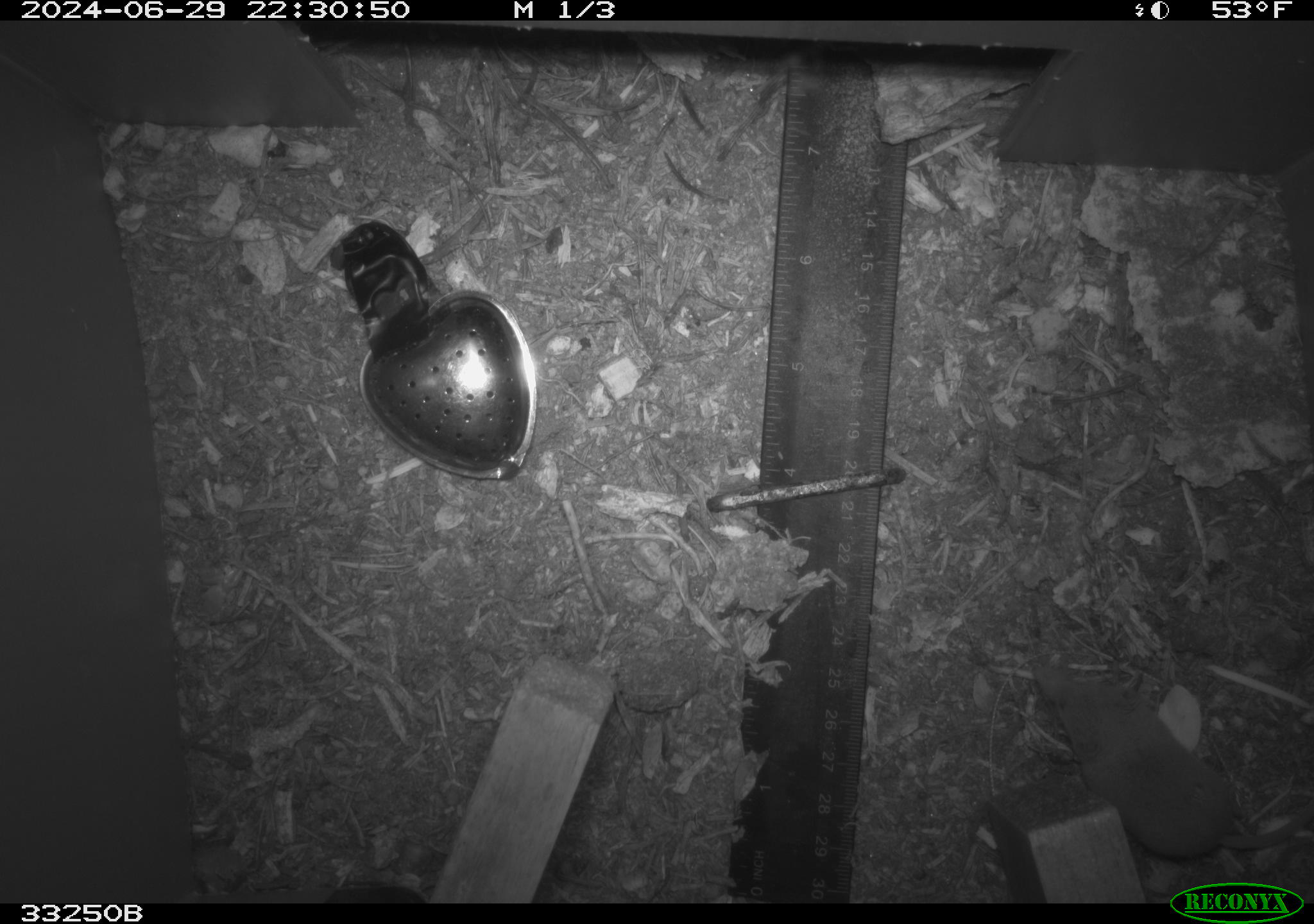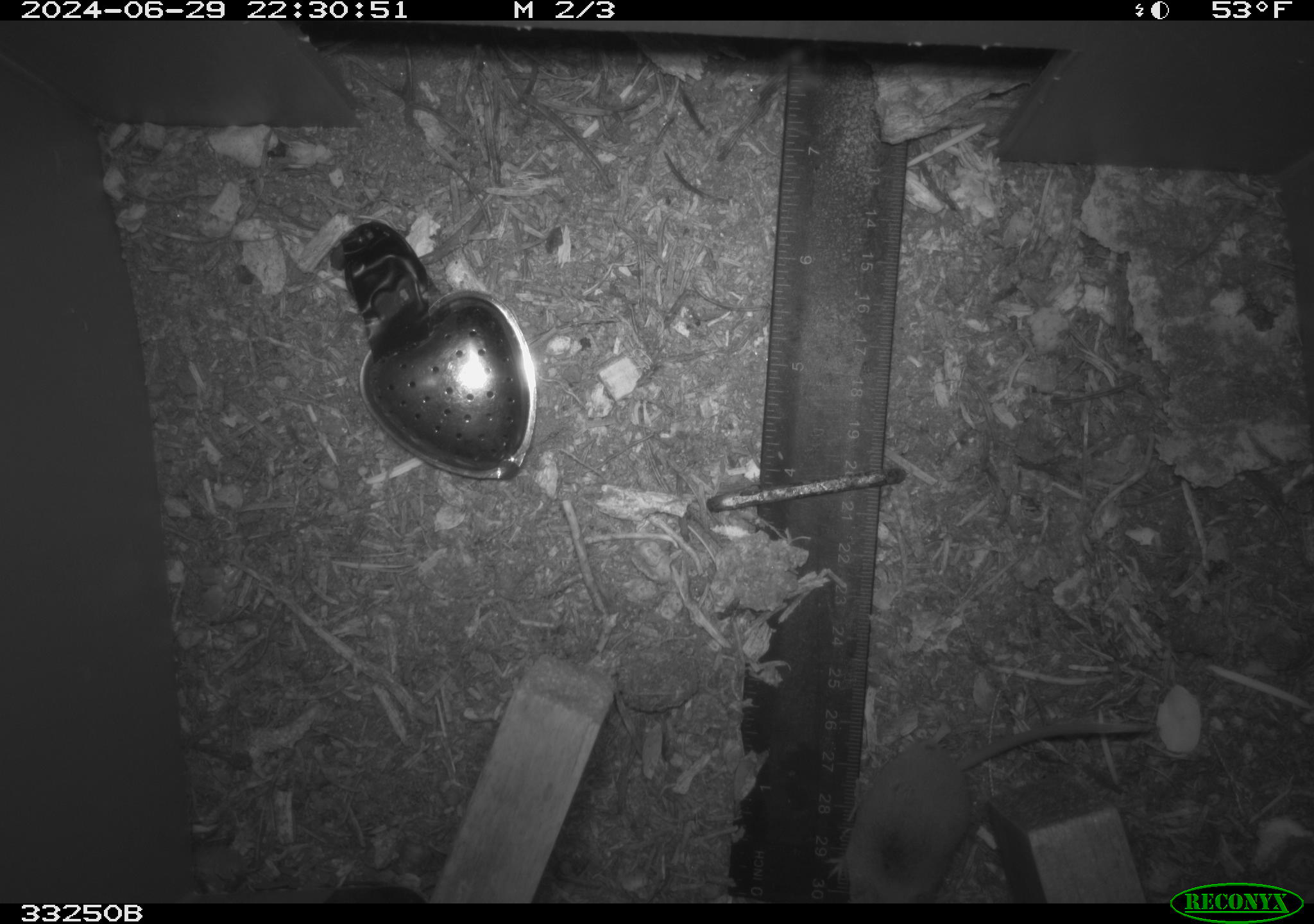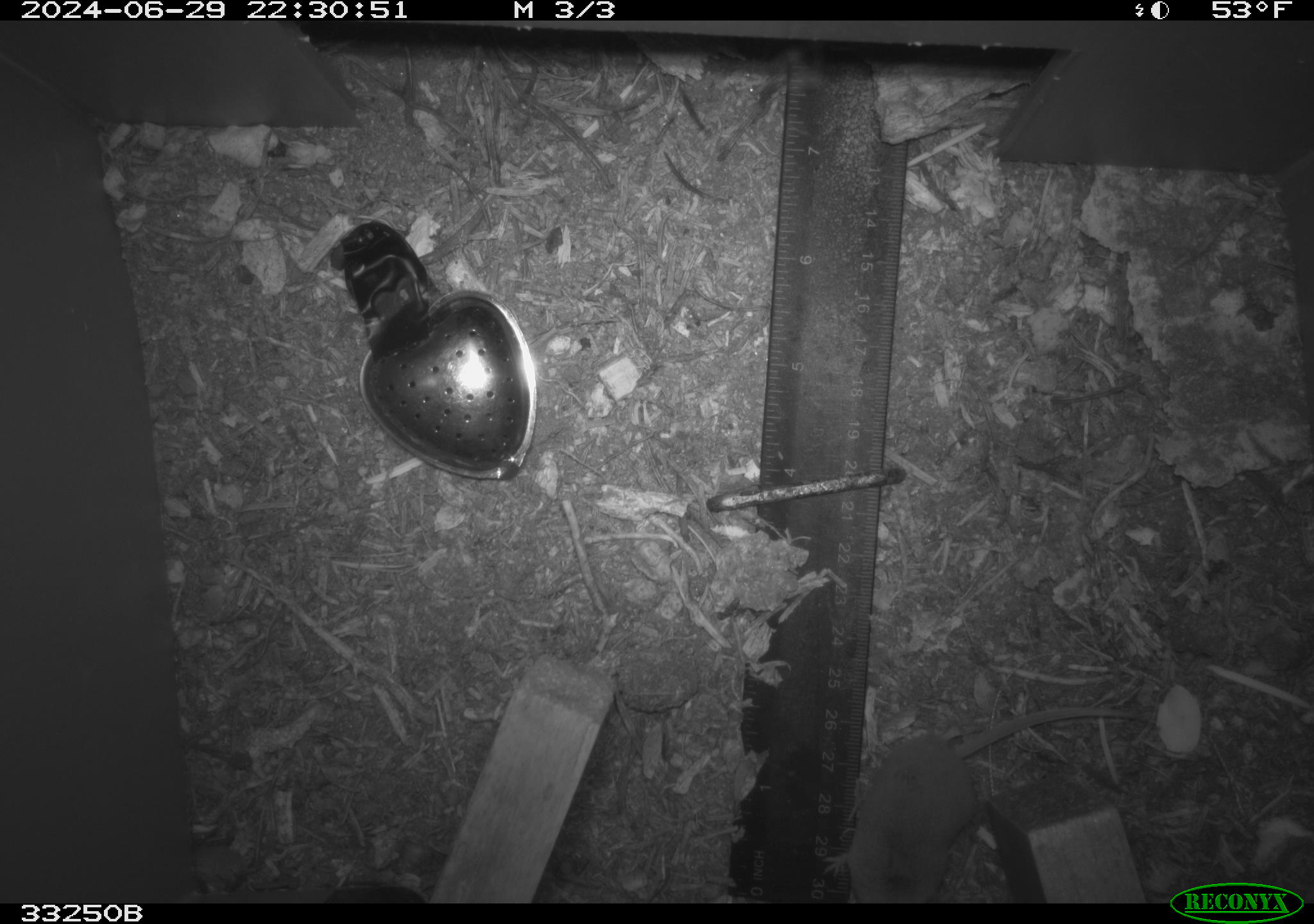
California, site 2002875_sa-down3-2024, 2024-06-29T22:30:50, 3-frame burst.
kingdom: Animalia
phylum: Chordata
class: Mammalia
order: Eulipotyphla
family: Soricidae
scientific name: Soricidae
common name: shrews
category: soricidae family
Soricidae family (shrews) (Soricidae).